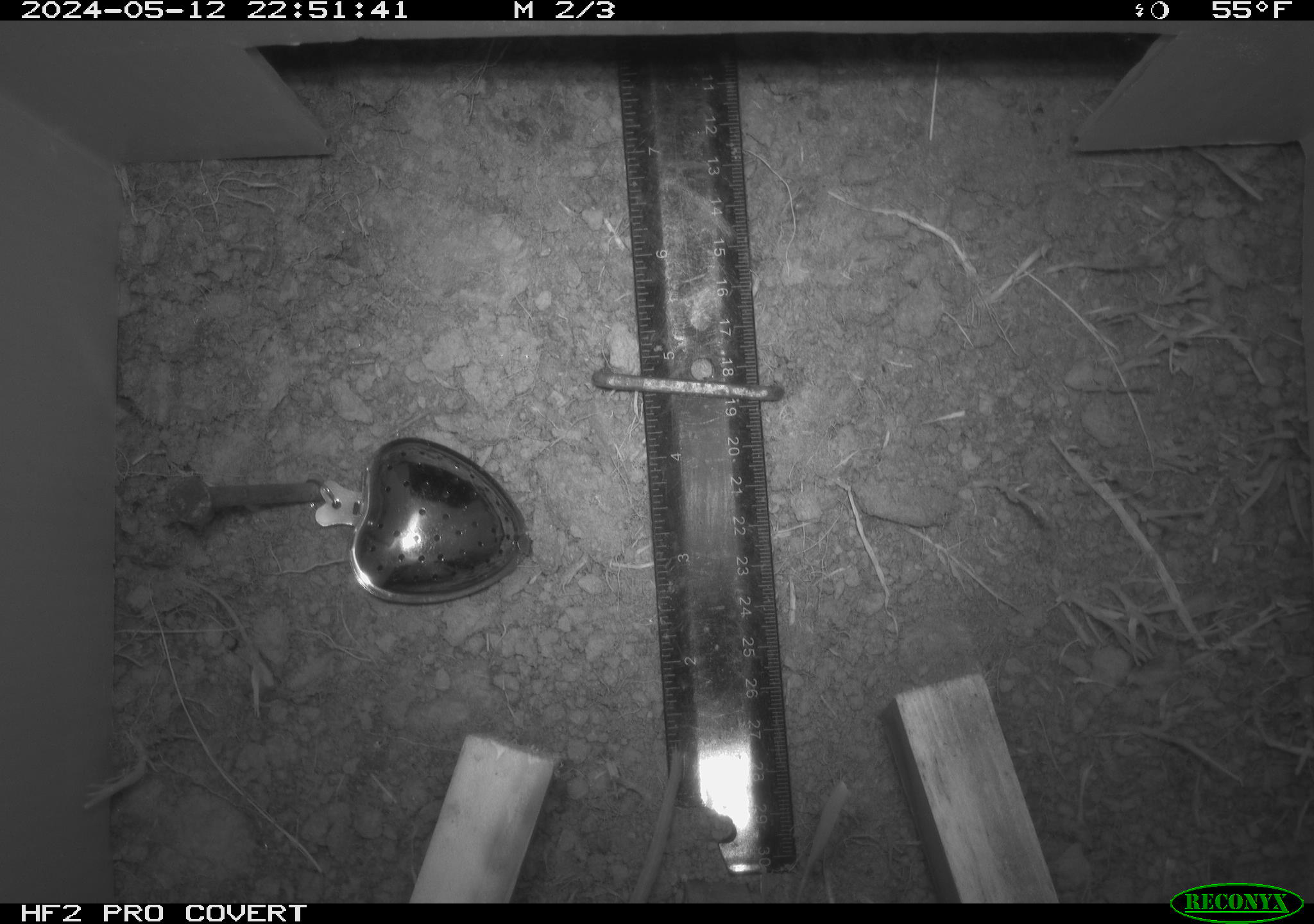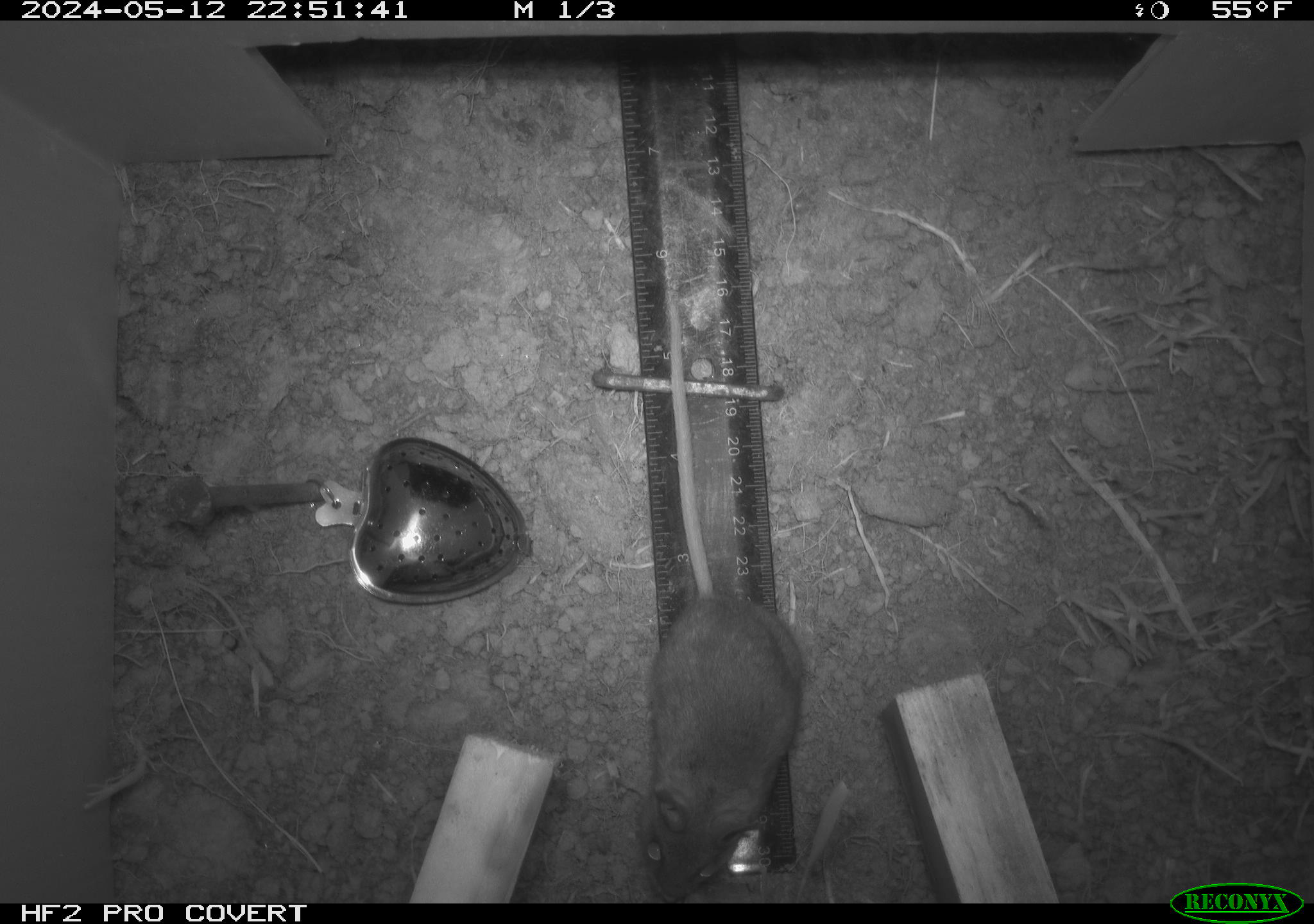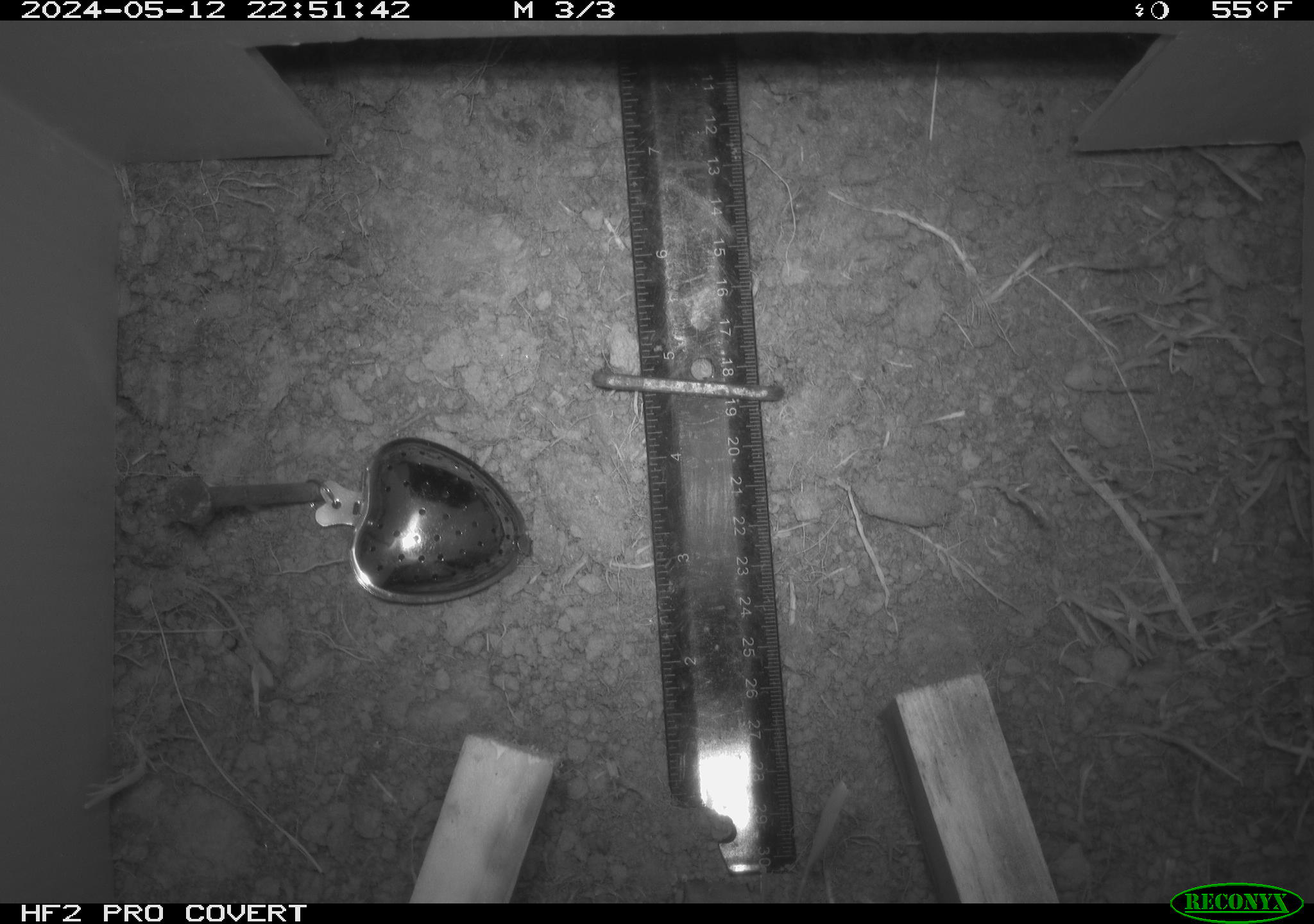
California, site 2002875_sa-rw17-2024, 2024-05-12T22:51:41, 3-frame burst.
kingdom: Animalia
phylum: Arthropoda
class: Insecta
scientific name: Insecta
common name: insect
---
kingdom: Animalia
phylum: Chordata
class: Mammalia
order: Rodentia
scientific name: Rodentia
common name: rodent